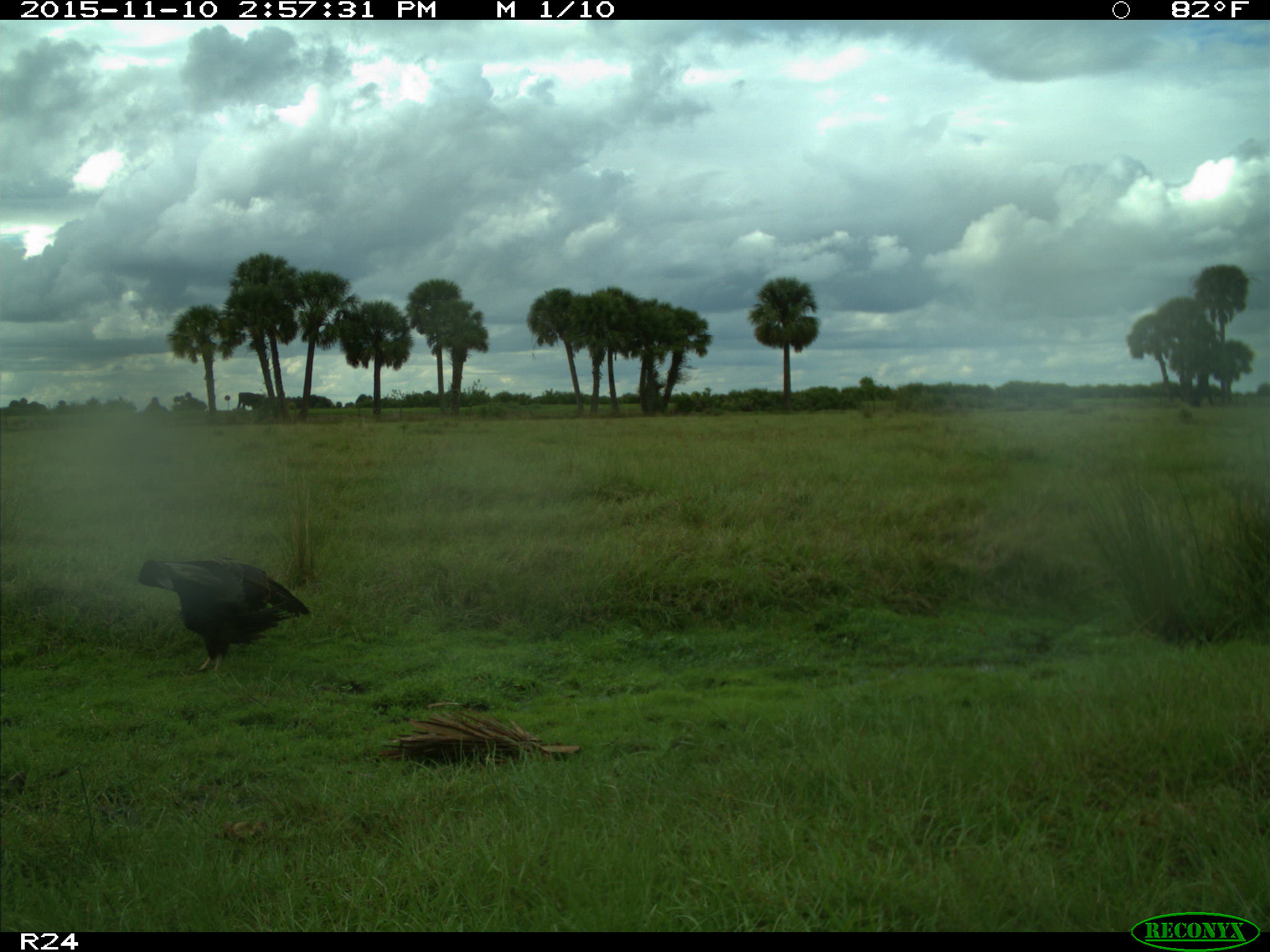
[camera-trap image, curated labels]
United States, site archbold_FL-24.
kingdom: Animalia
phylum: Chordata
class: Aves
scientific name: Aves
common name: birds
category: unidentified bird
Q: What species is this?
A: Unidentified bird (birds) (Aves).